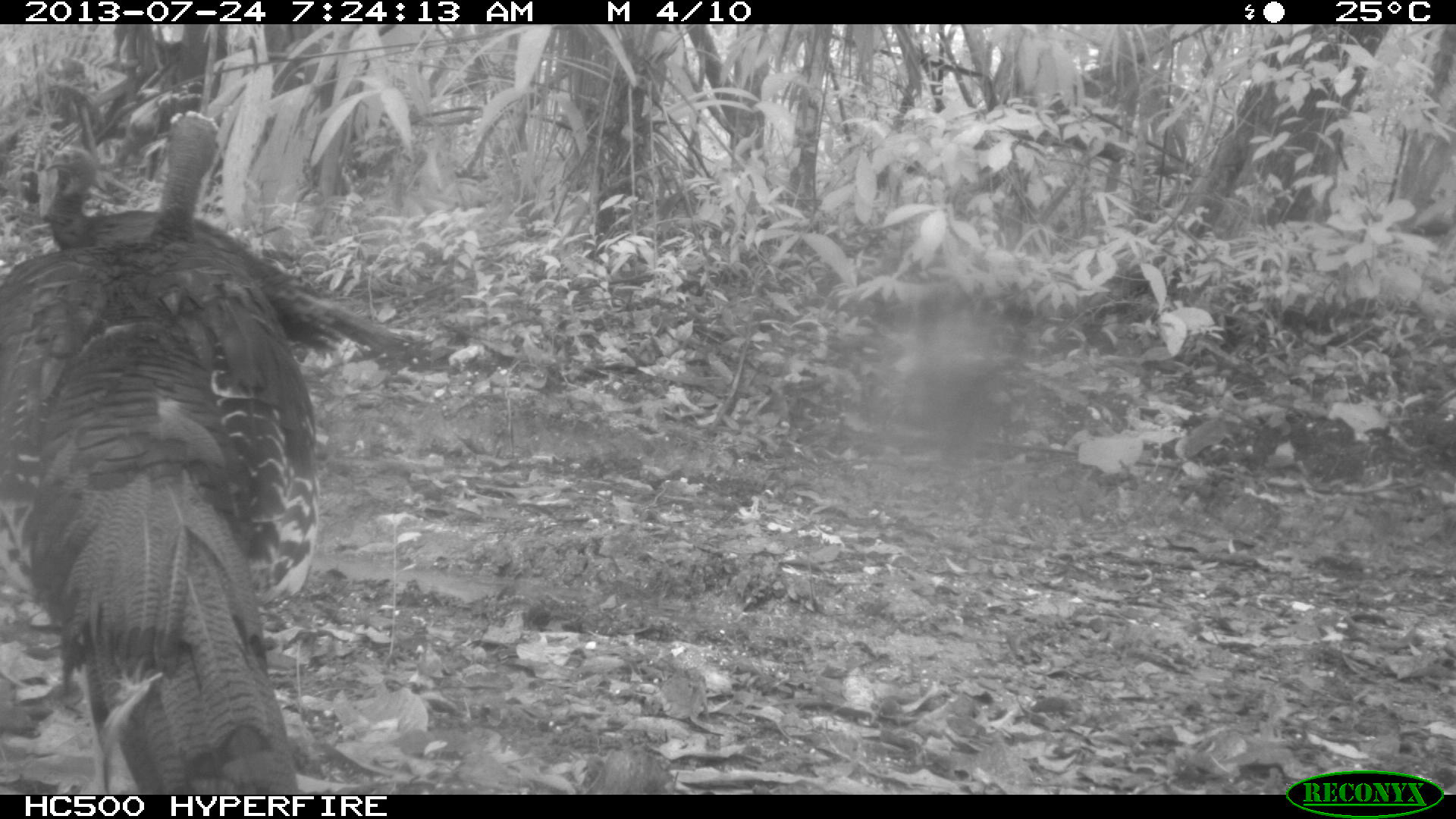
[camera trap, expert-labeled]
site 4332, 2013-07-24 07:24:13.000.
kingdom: Animalia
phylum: Chordata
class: Aves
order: Galliformes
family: Phasianidae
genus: Meleagris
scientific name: Meleagris ocellata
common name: ocellated turkey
Meleagris ocellata (ocellated turkey), count 3.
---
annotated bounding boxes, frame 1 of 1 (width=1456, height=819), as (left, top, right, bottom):
meleagris ocellata: (4, 108, 316, 799); (43, 142, 429, 356)